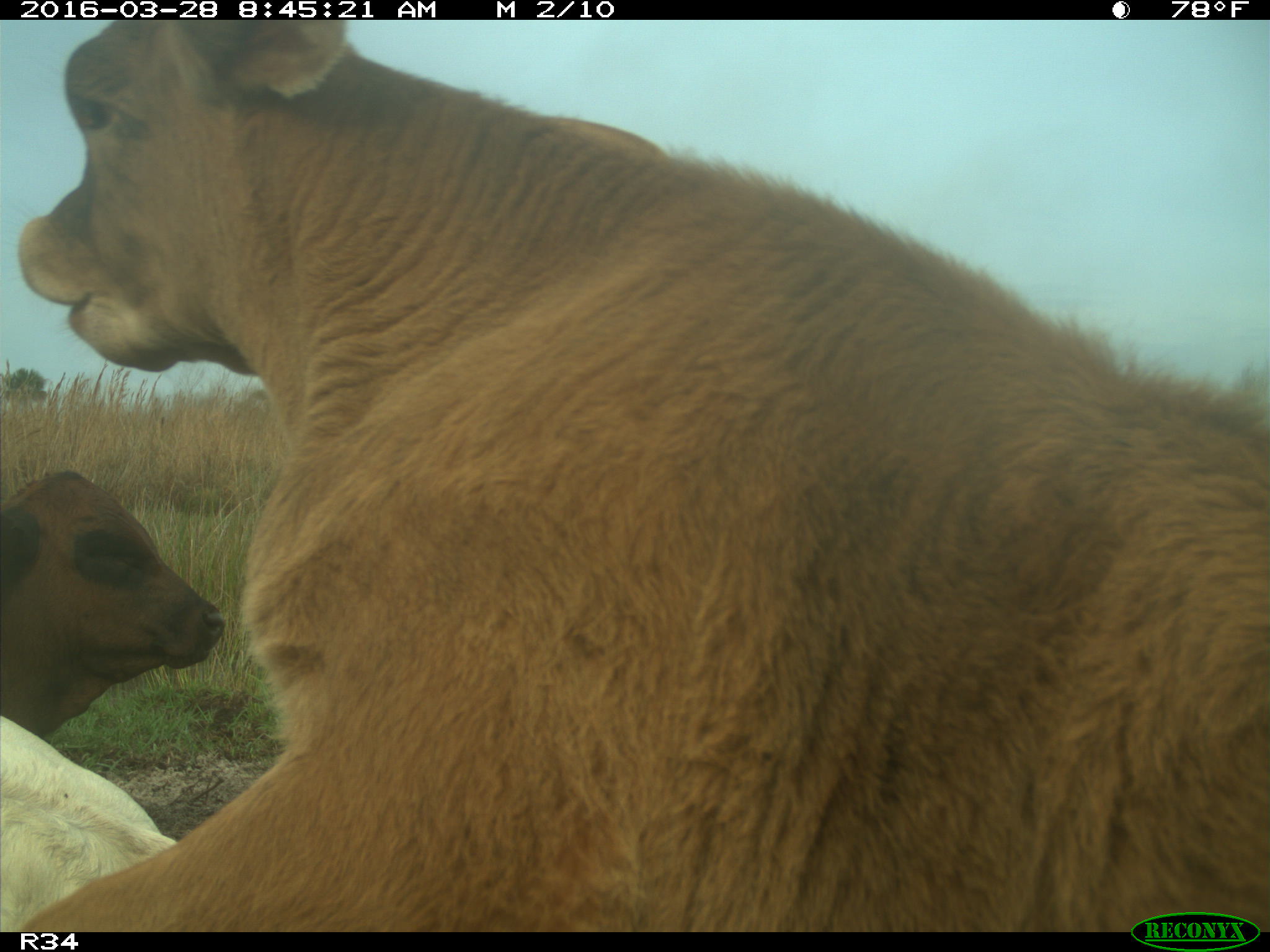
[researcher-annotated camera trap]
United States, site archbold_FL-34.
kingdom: Animalia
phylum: Chordata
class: Mammalia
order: Artiodactyla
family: Bovidae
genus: Bos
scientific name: Bos taurus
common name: domestic cow